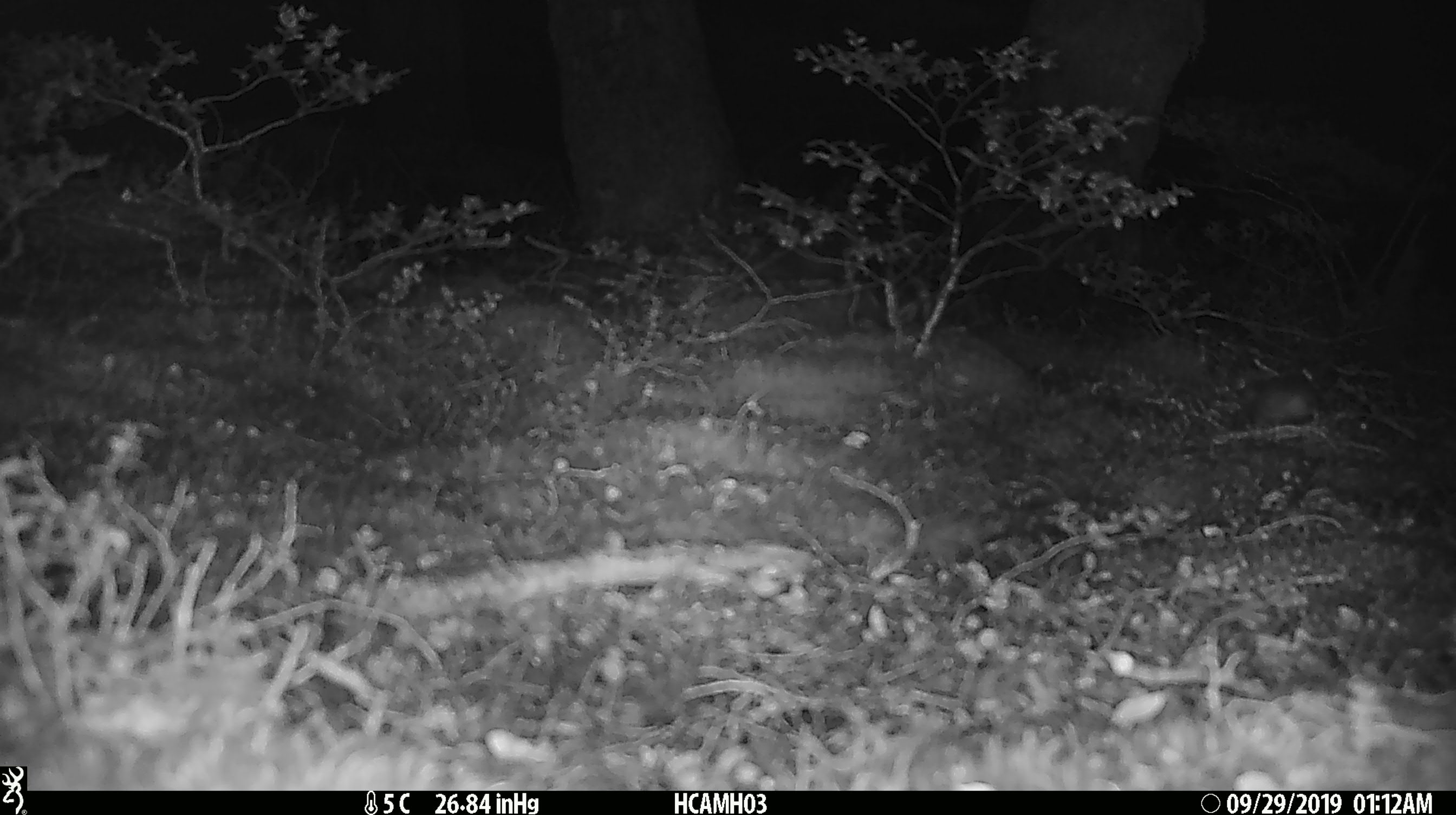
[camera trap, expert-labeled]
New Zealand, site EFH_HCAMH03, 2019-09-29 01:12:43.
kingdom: Animalia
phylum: Chordata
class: Mammalia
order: Rodentia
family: Muridae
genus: Mus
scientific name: Mus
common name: mouse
Mouse (Mus).